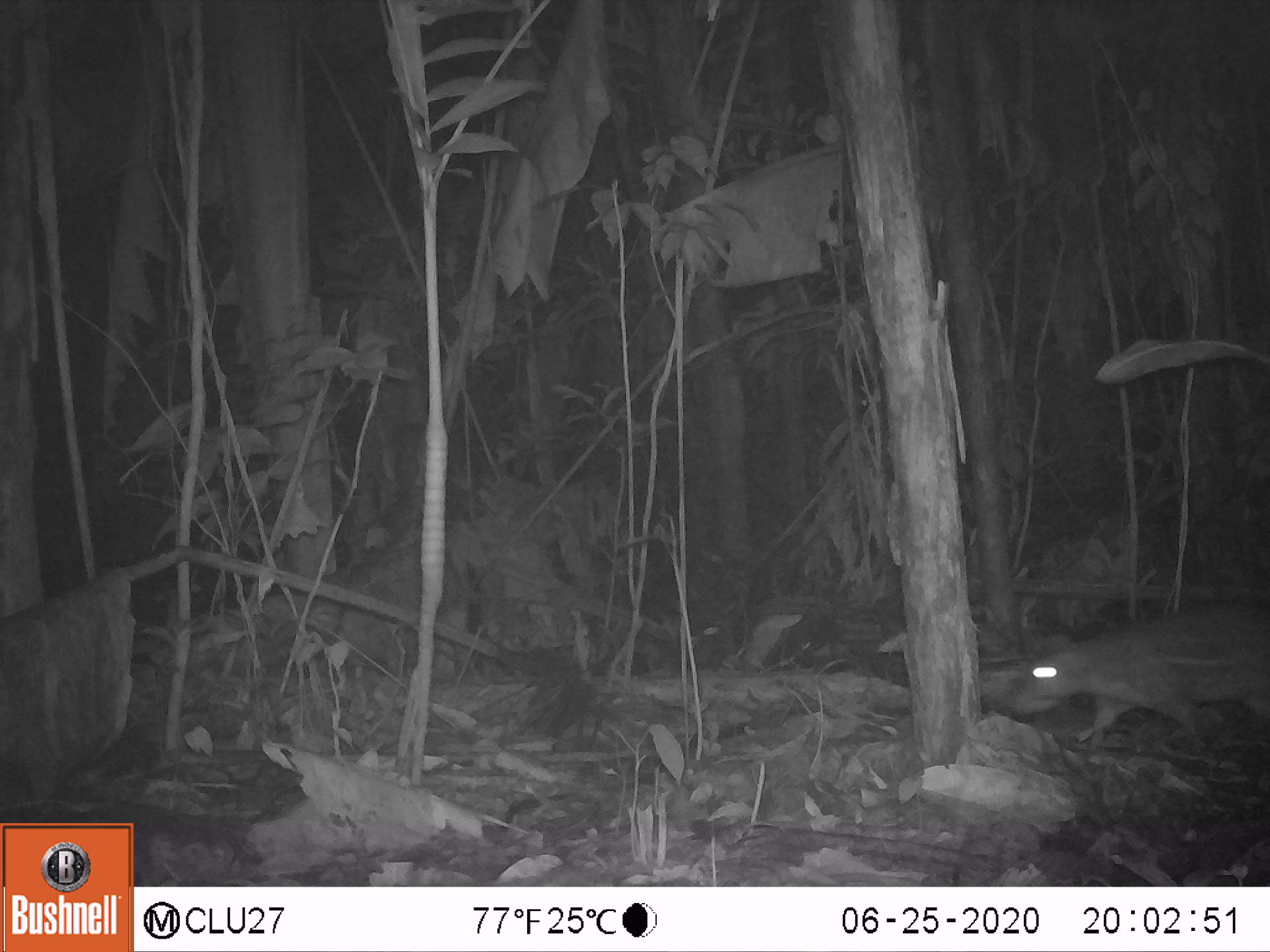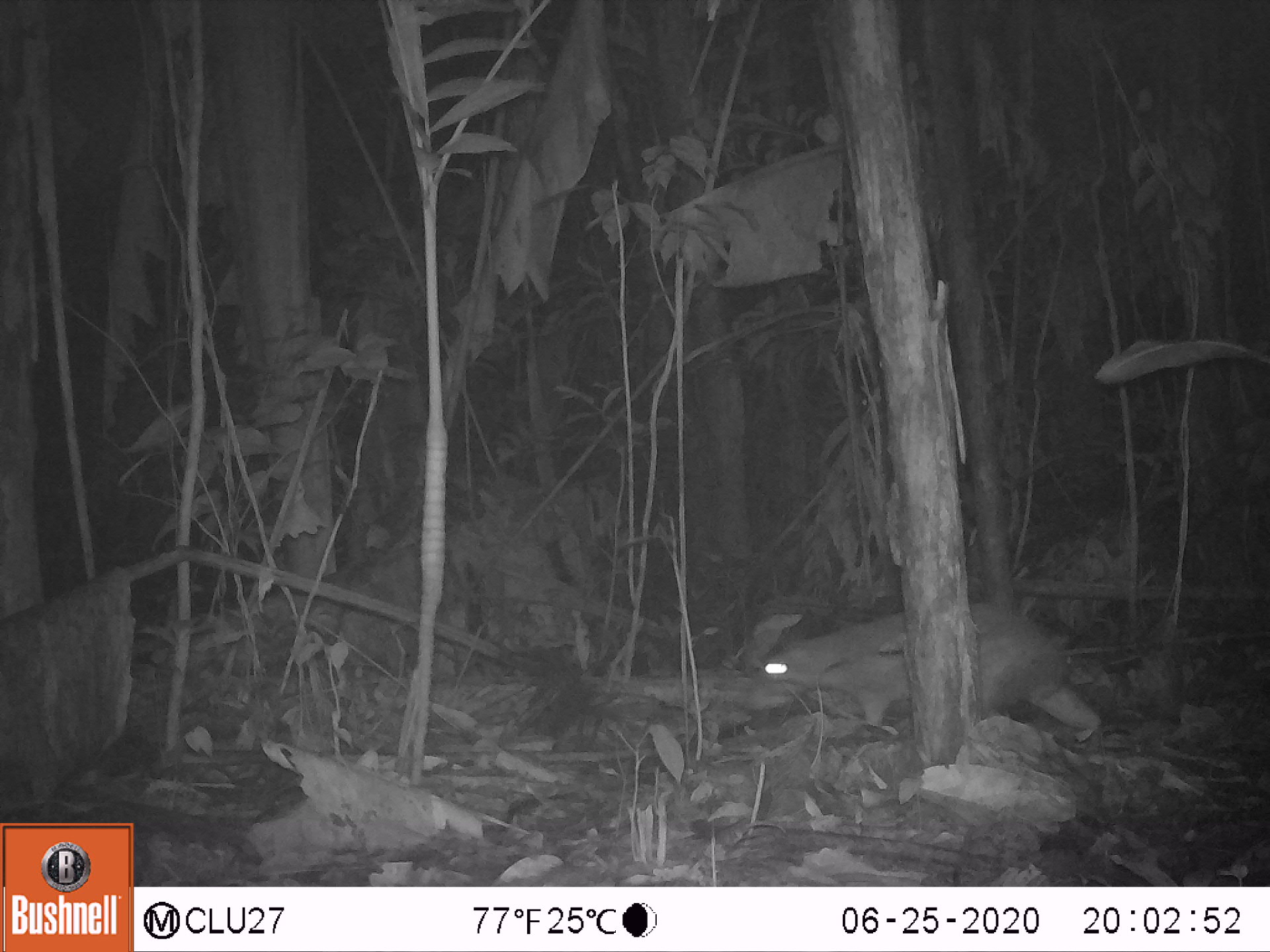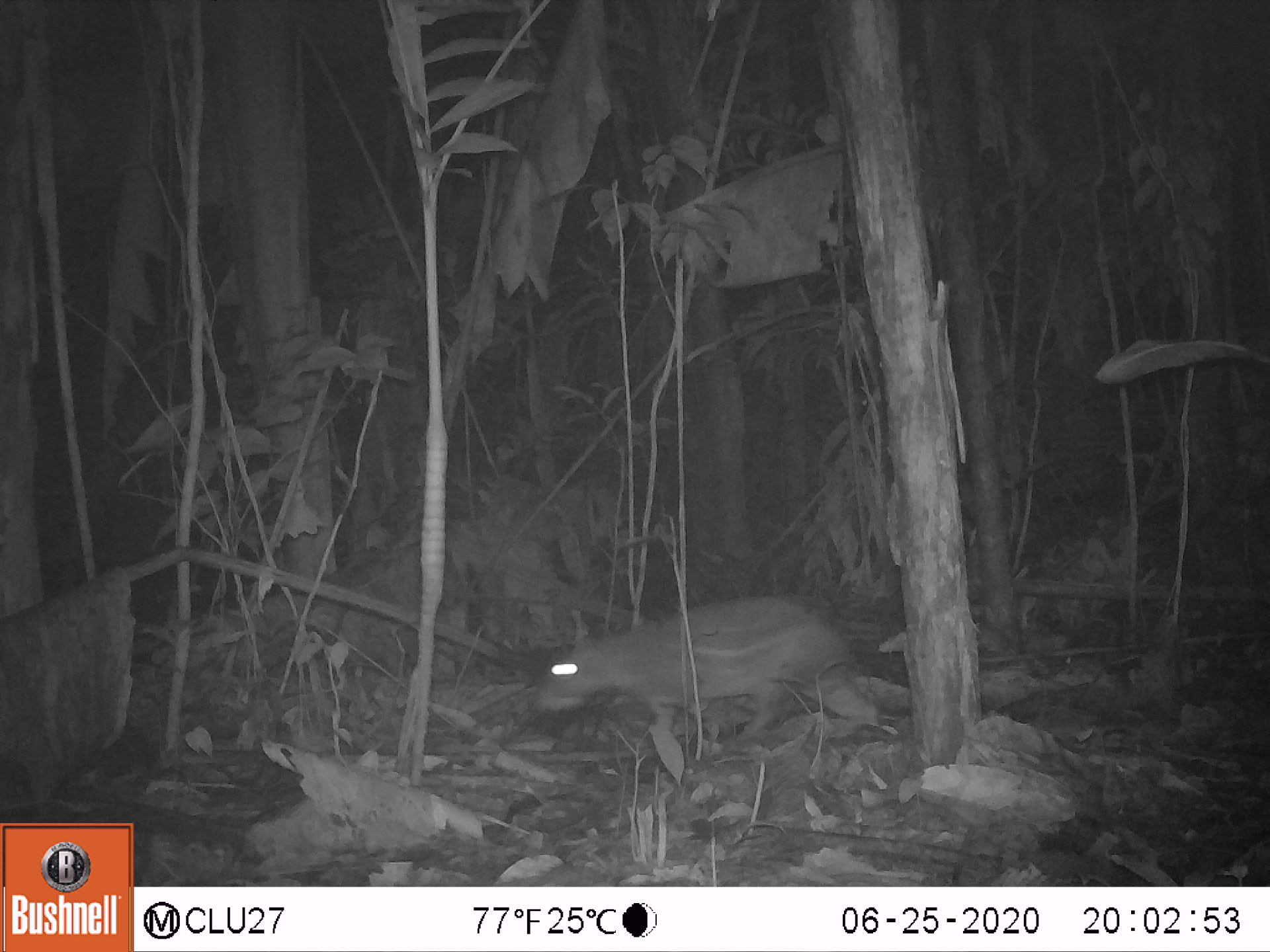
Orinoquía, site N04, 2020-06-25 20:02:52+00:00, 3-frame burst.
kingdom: Animalia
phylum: Chordata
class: Mammalia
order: Rodentia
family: Cuniculidae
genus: Cuniculus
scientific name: Cuniculus paca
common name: spotted paca